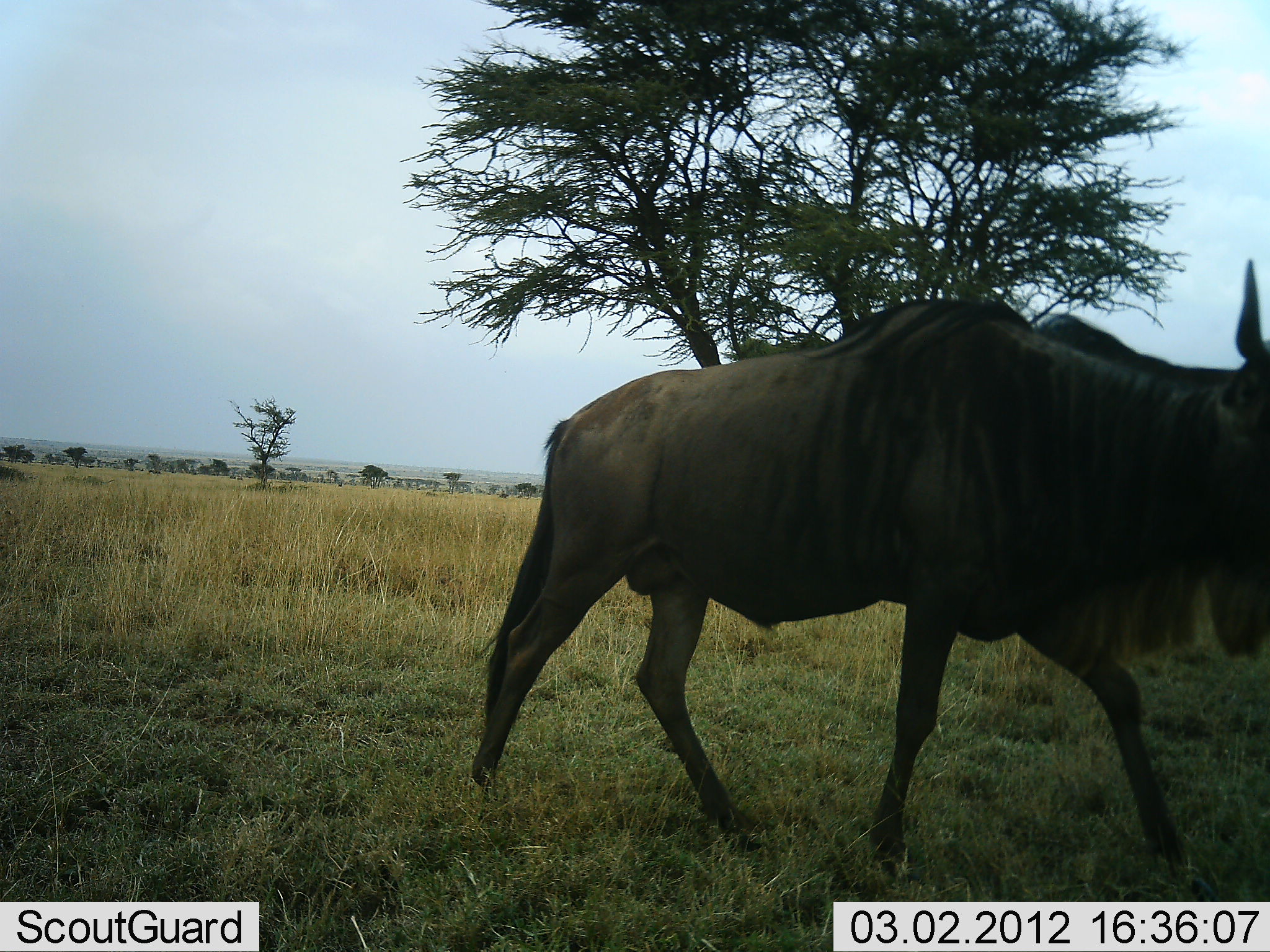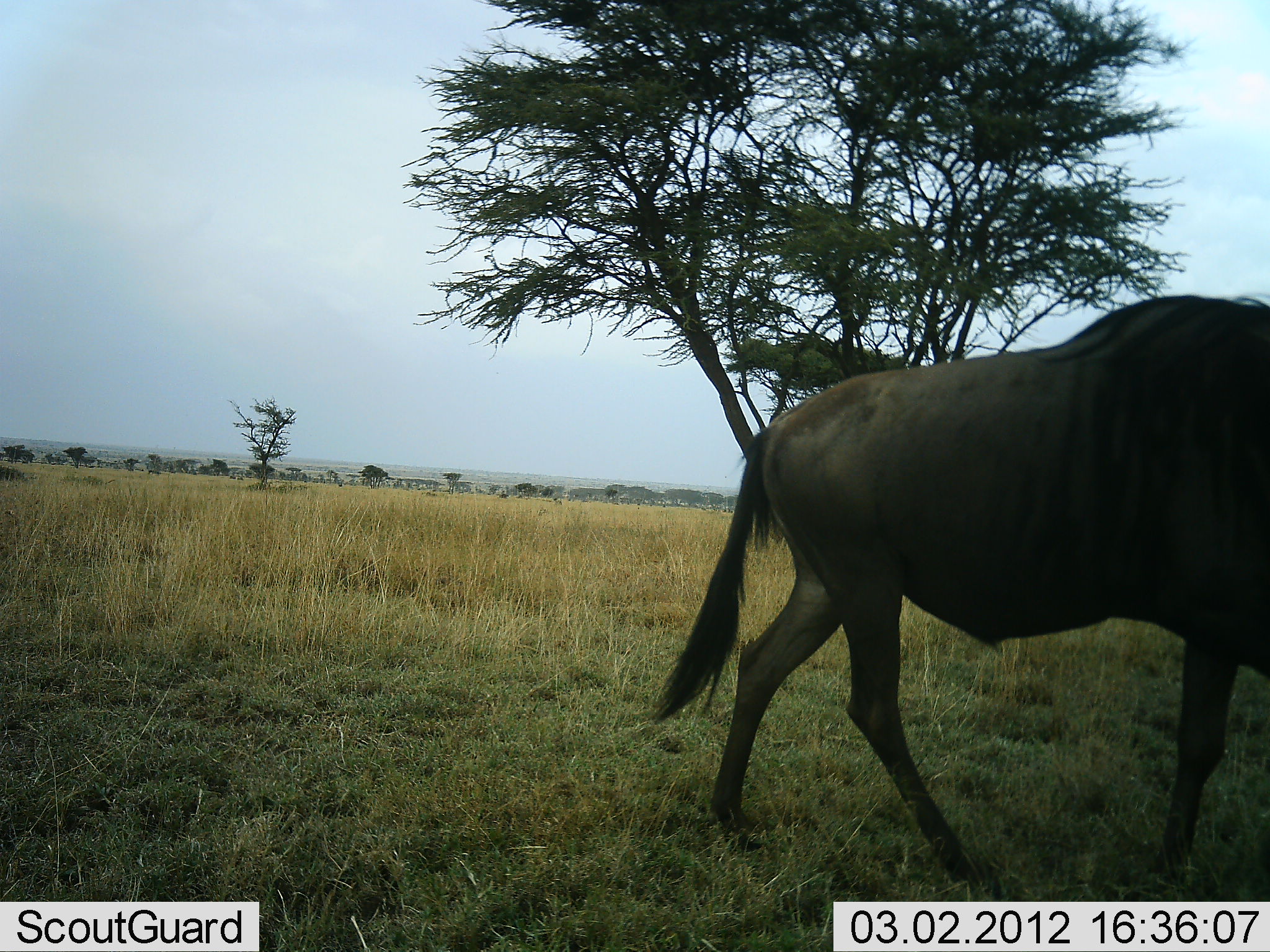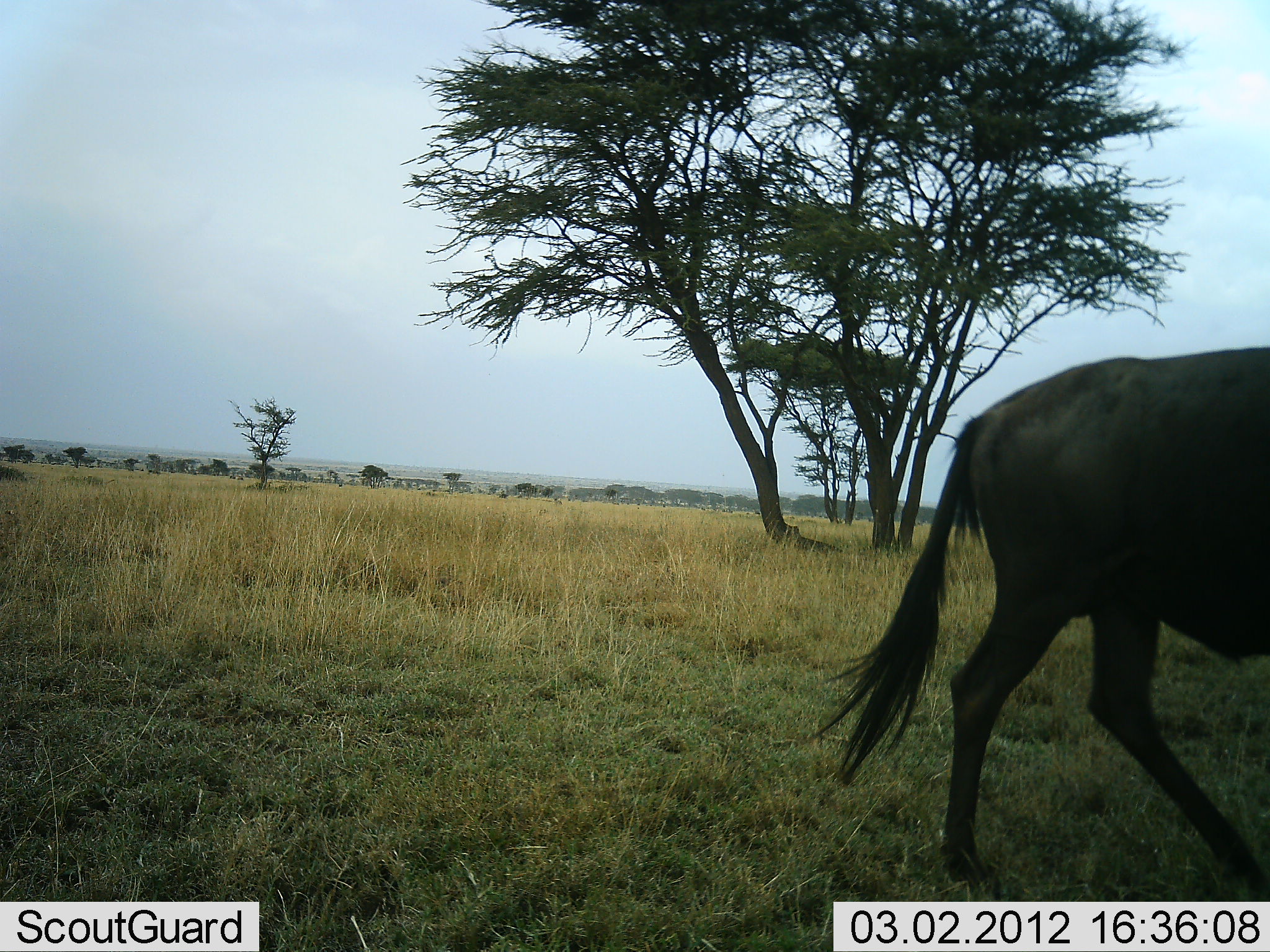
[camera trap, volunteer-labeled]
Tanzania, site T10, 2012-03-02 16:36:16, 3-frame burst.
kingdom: Animalia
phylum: Chordata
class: Mammalia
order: Artiodactyla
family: Bovidae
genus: Connochaetes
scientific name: Connochaetes taurinus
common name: blue wildebeest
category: wildebeest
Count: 1.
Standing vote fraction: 4%.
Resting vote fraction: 0%.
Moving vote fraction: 96%.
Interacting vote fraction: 0%.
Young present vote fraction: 0%.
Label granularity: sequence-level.